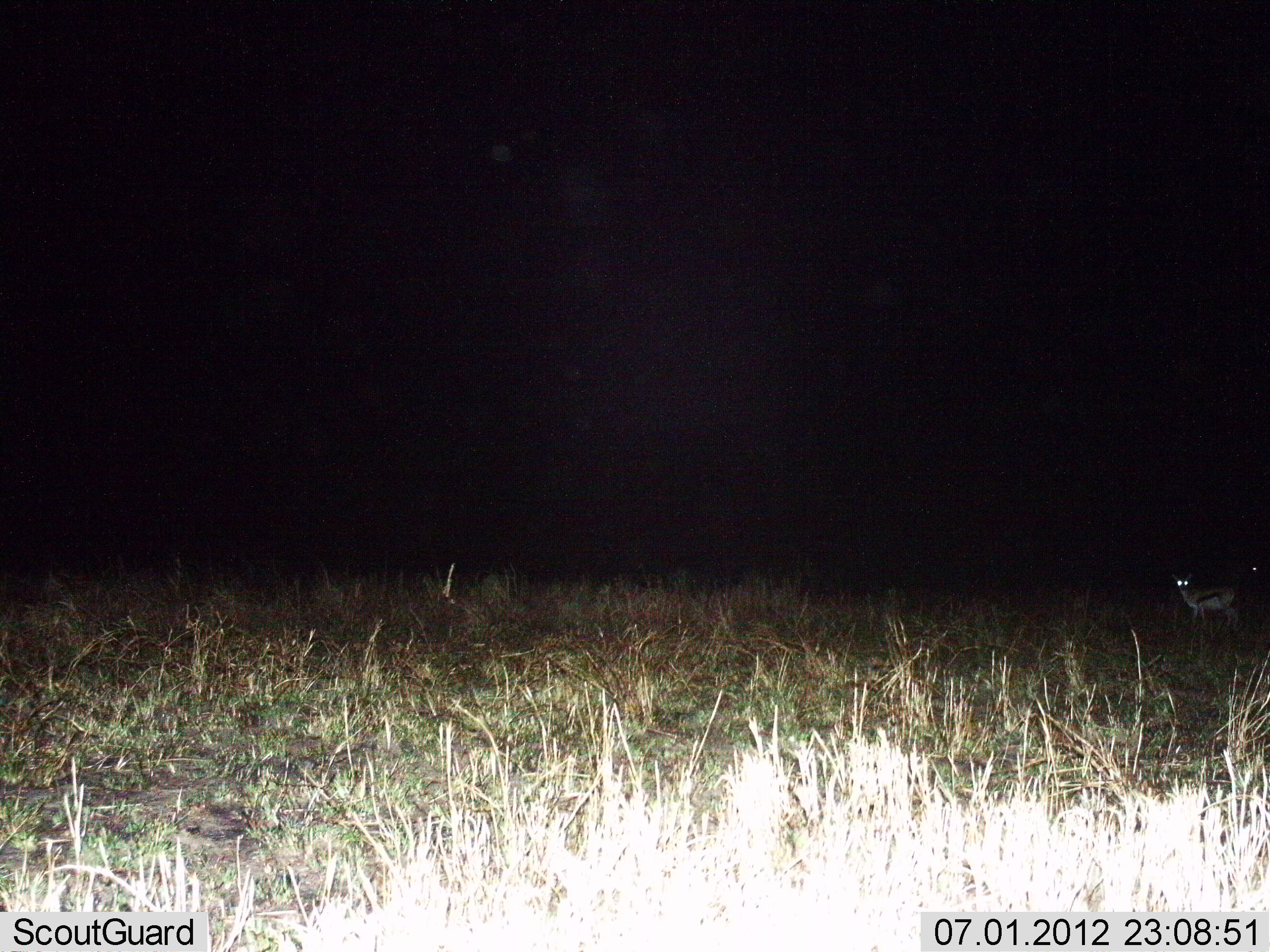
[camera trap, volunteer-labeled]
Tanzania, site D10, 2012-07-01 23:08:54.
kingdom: Animalia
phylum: Chordata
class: Mammalia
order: Artiodactyla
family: Bovidae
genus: Eudorcas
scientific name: Eudorcas thomsonii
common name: thomson's gazelle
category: gazellethomsons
Gazellethomsons (thomson's gazelle) (Eudorcas thomsonii), count 1. Behavior (volunteer vote fractions): standing 100%, resting 0%, moving 0%, interacting 0%. Young present (vote fraction): 0%. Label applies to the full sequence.